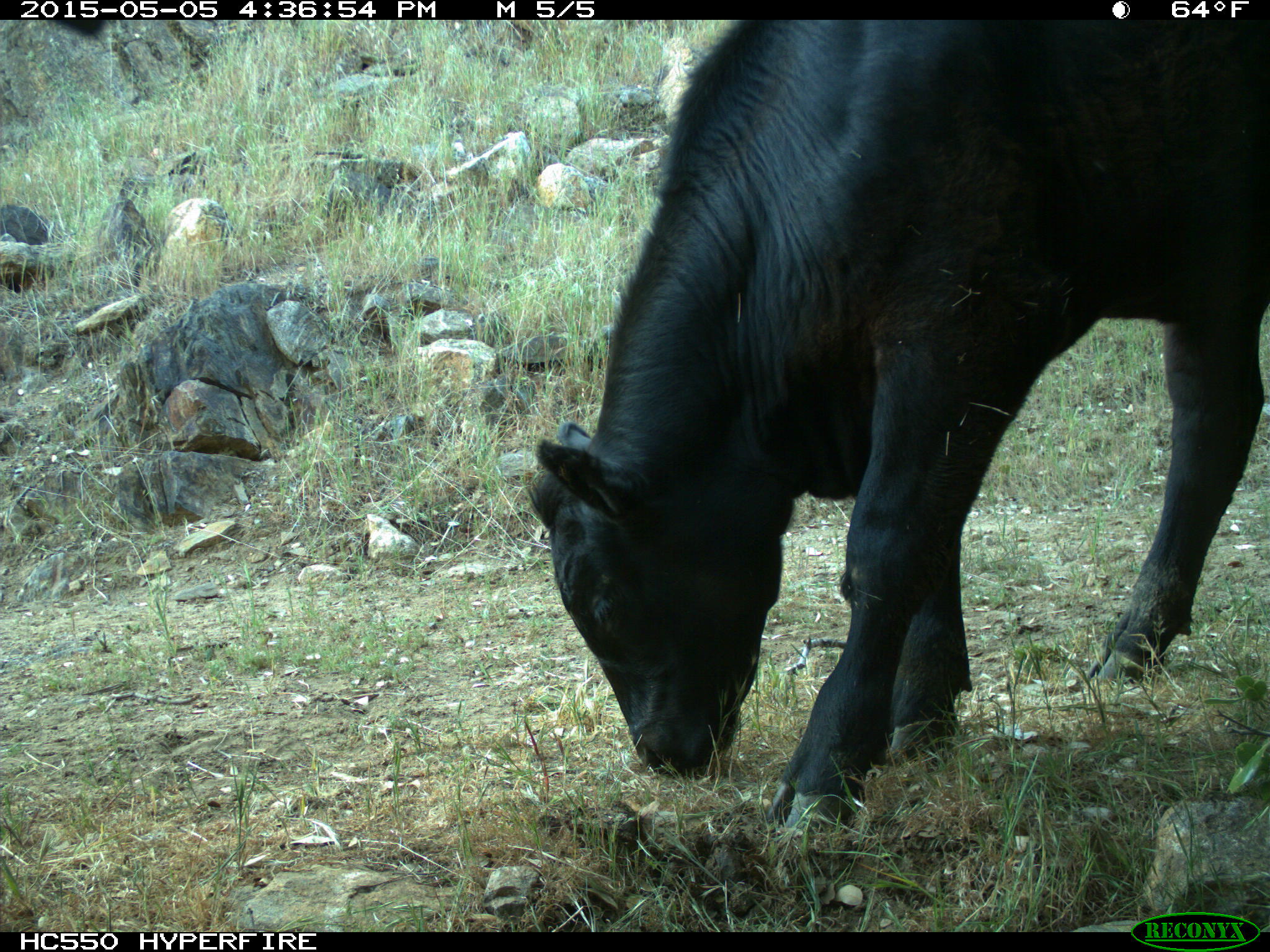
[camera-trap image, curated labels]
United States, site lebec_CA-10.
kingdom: Animalia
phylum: Chordata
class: Mammalia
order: Artiodactyla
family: Bovidae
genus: Bos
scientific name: Bos taurus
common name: domestic cow